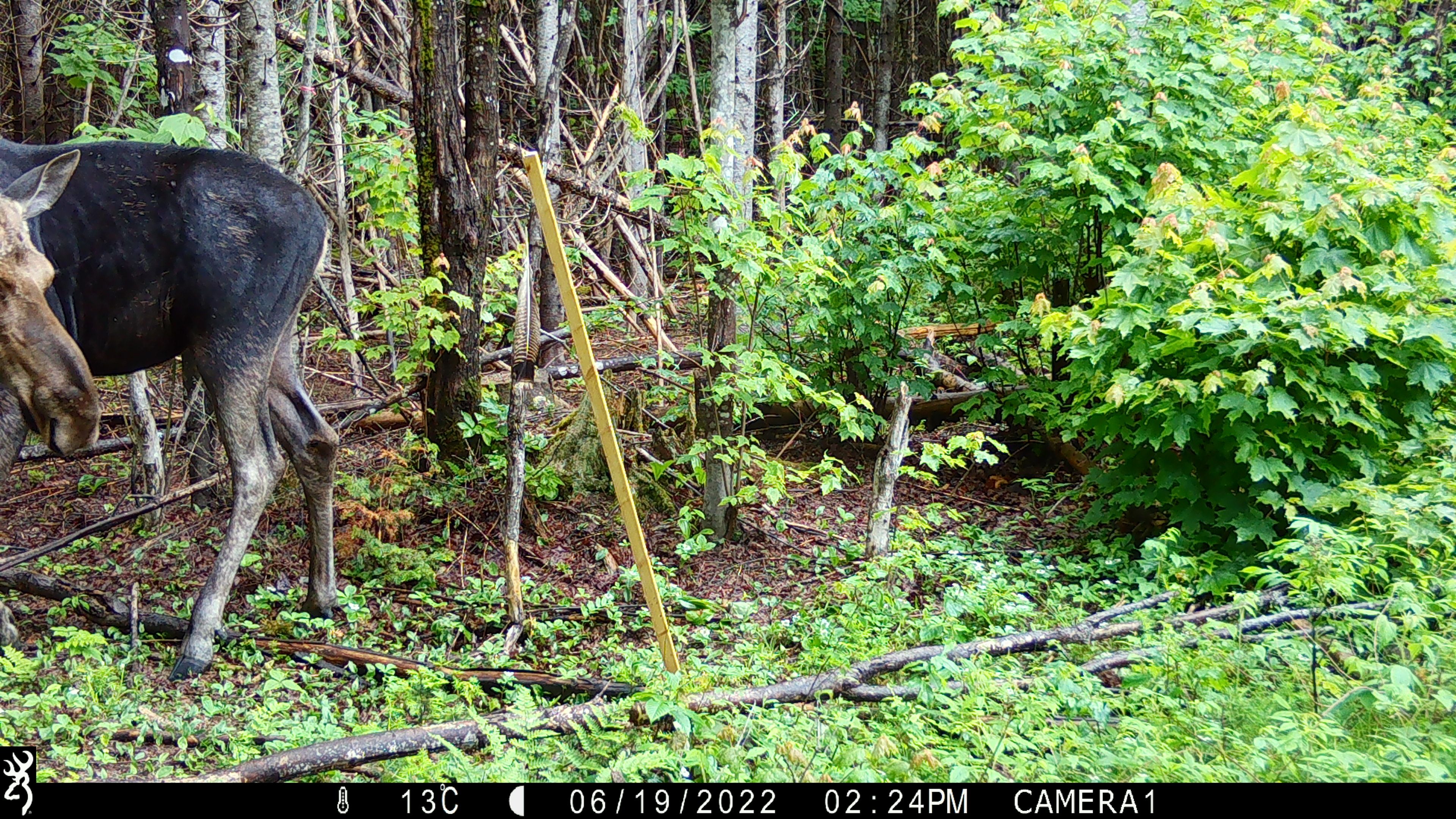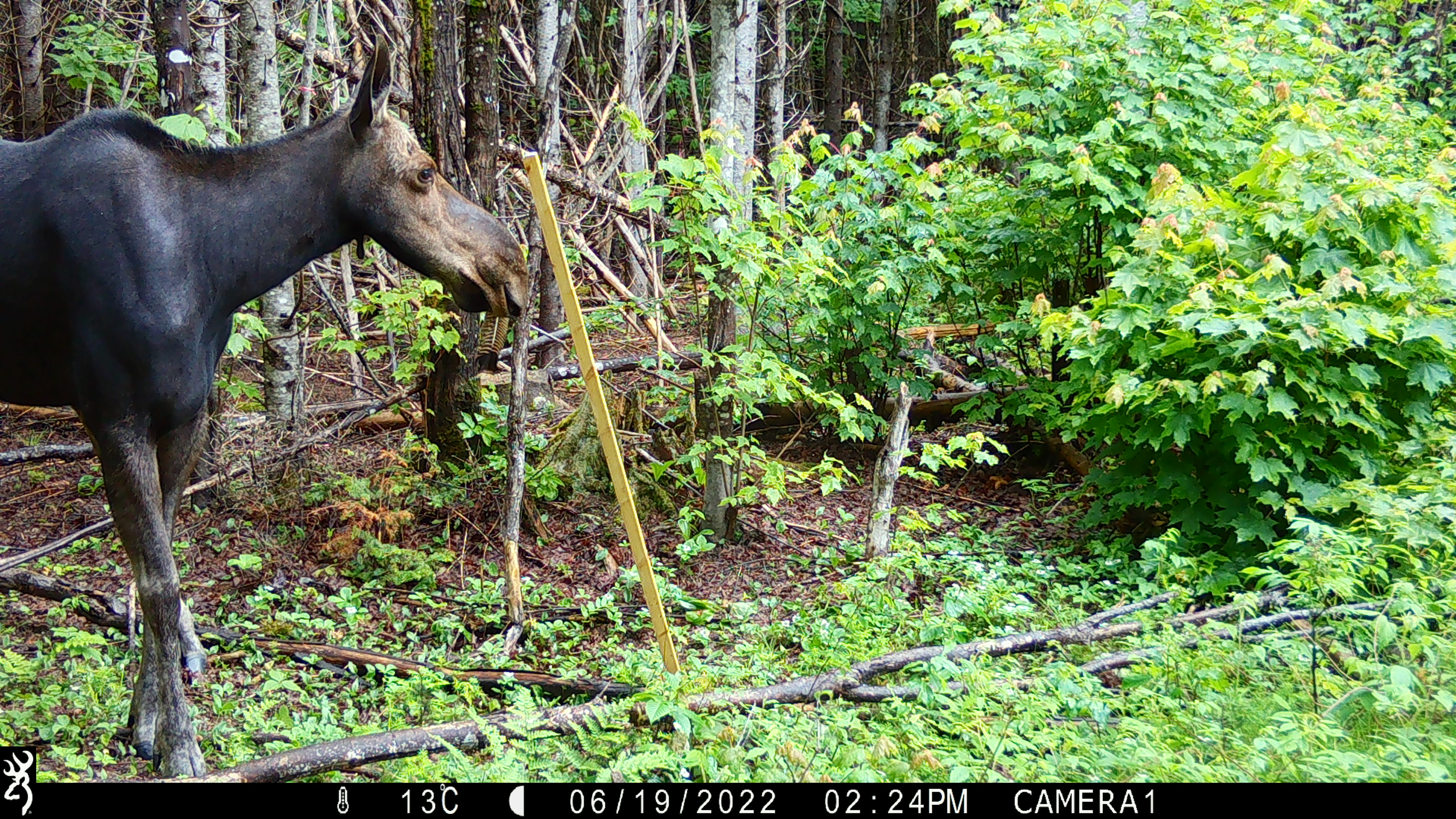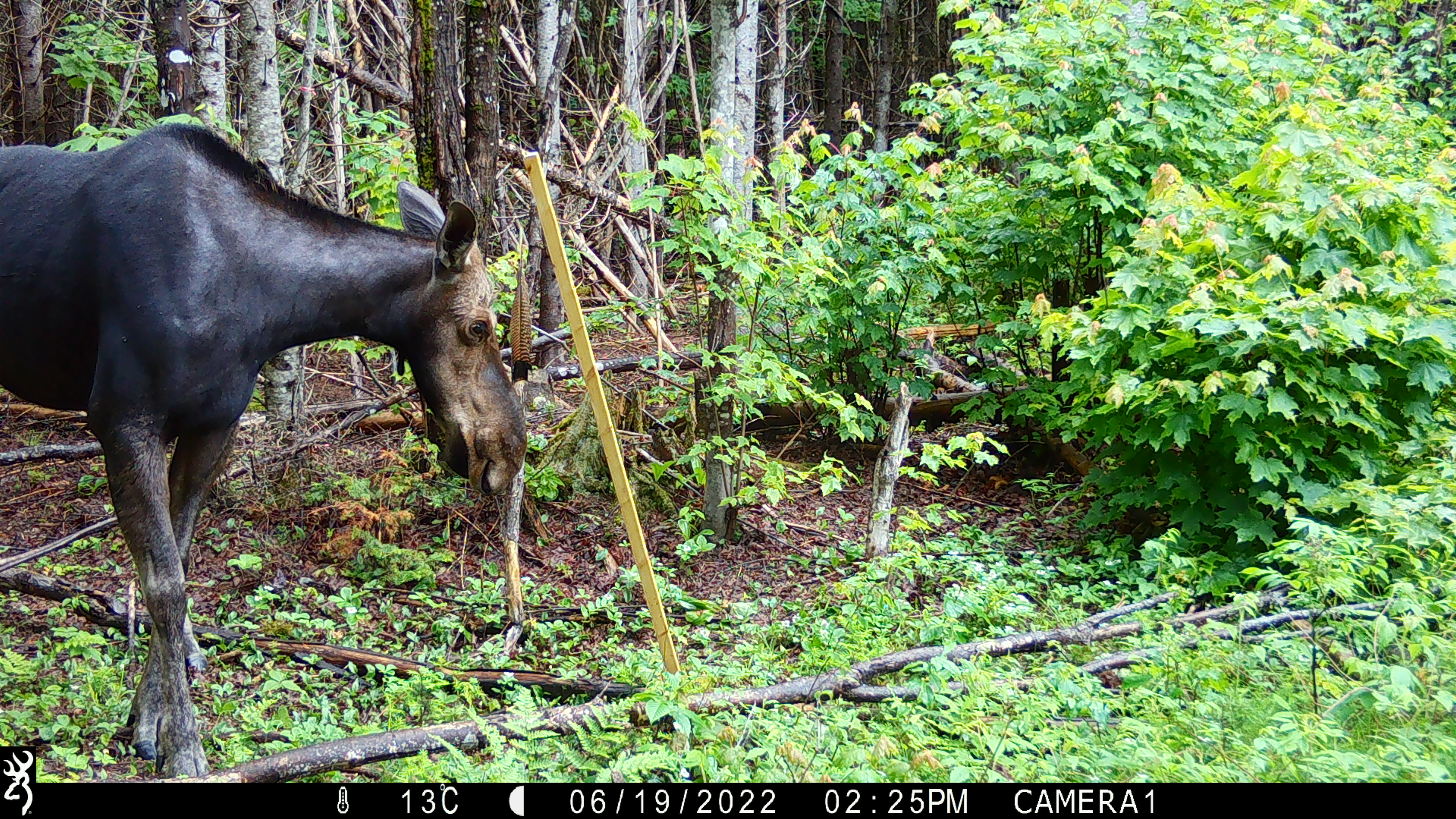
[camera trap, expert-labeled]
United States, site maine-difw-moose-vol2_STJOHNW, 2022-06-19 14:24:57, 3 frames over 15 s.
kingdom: Animalia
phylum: Chordata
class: Mammalia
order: Artiodactyla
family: Cervidae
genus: Alces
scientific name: Alces alces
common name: moose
Moose (Alces alces).